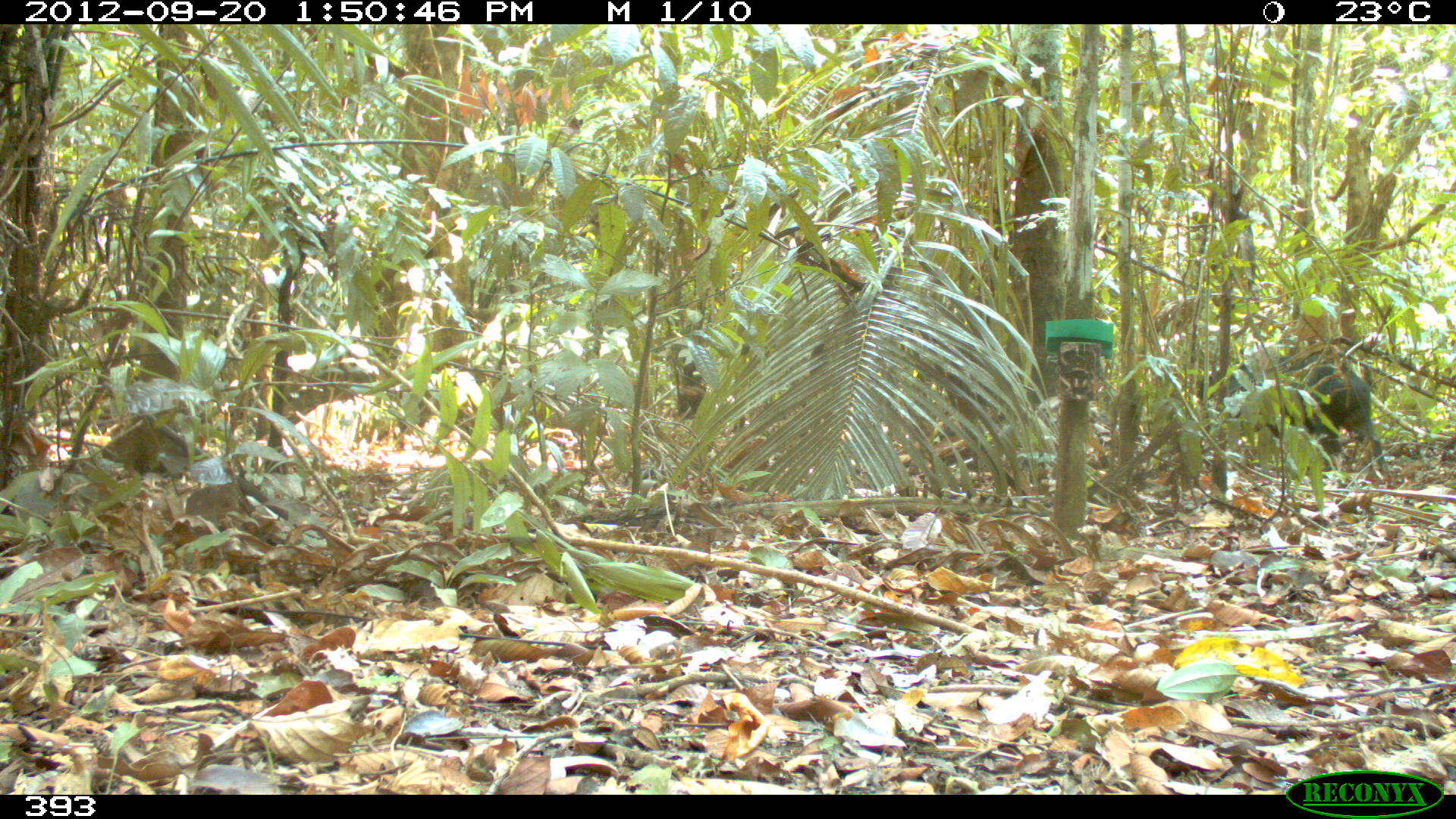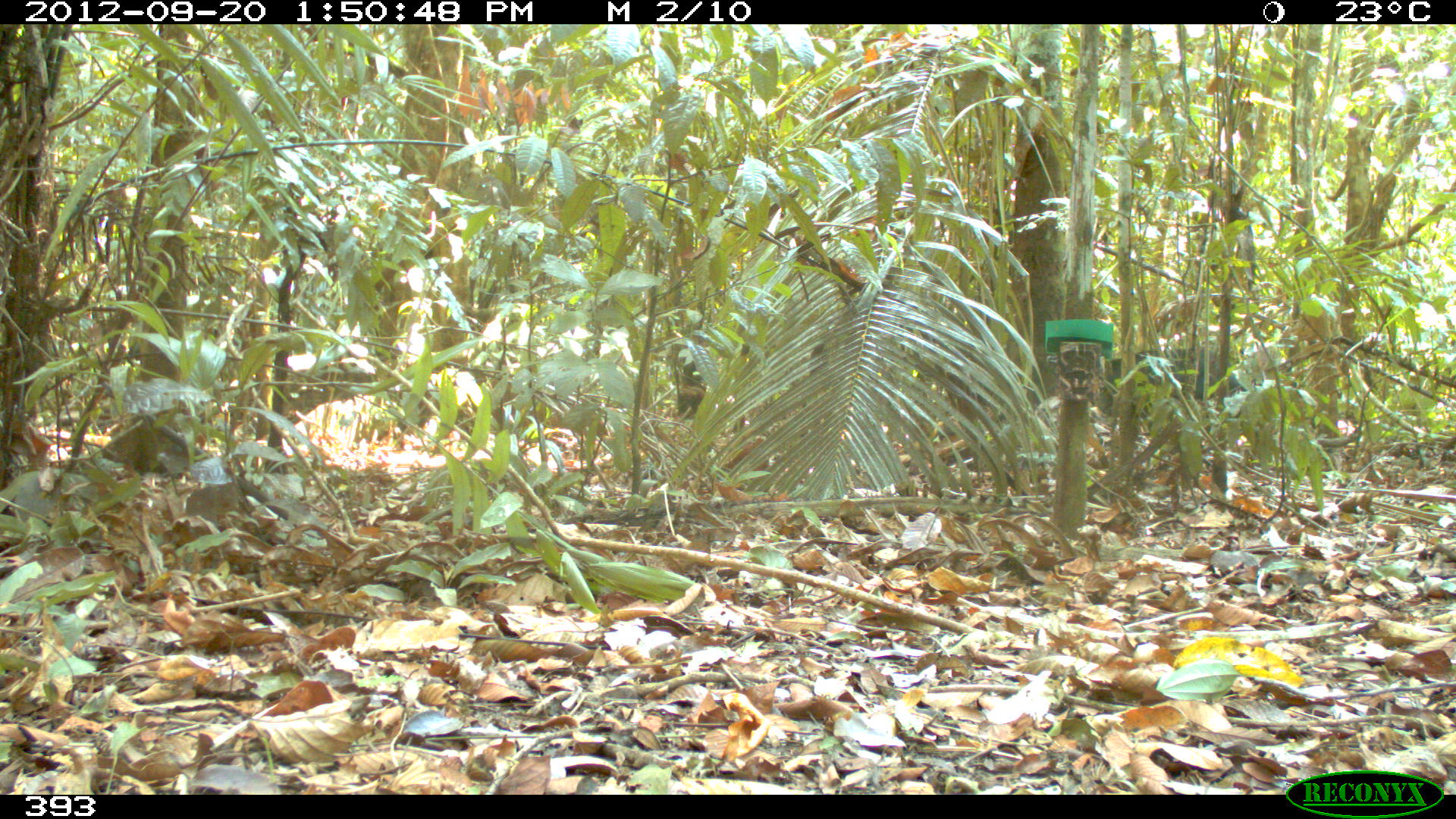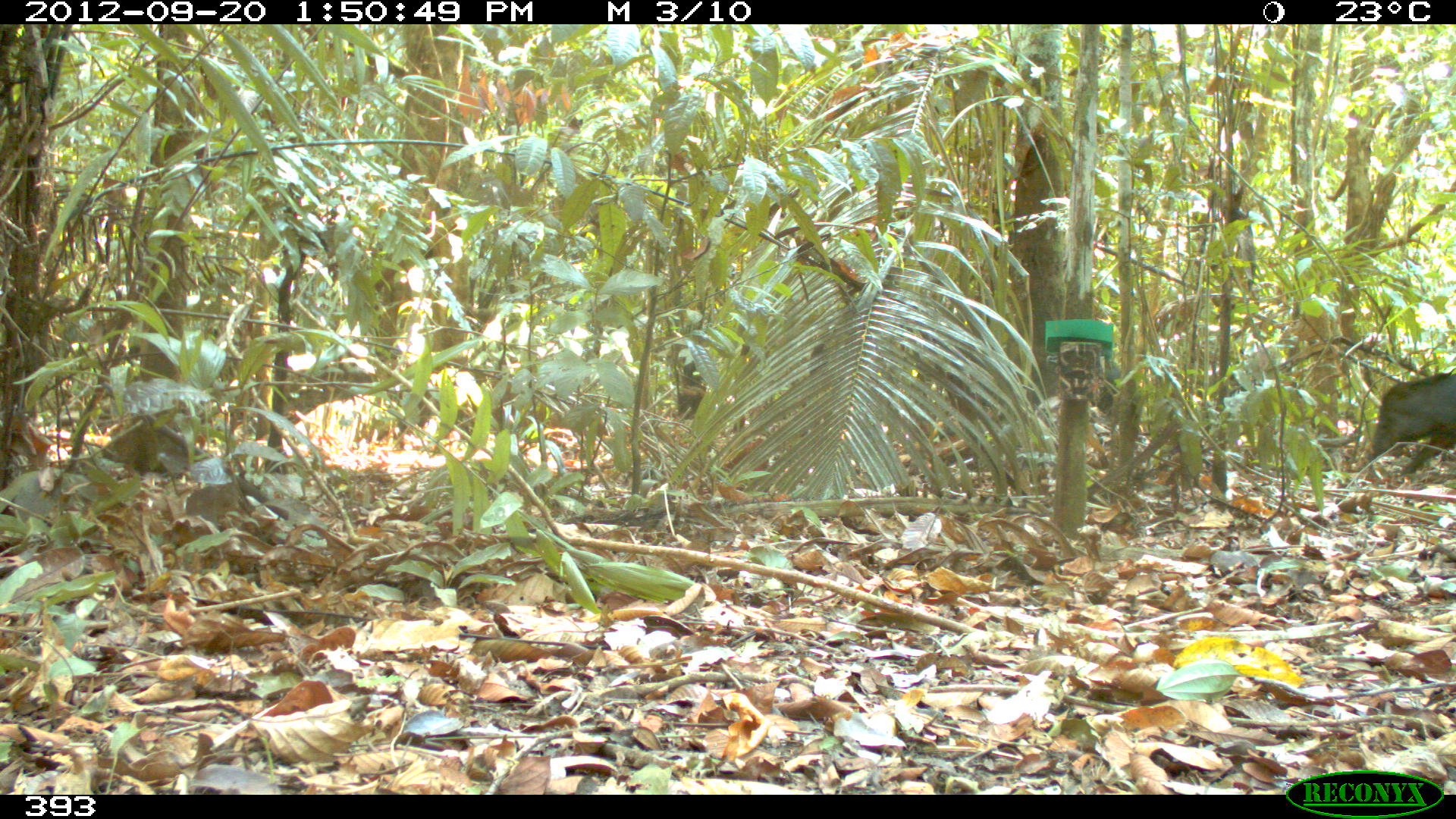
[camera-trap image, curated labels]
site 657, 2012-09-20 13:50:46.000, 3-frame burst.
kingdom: Animalia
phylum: Chordata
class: Mammalia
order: Artiodactyla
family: Tayassuidae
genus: Tayassu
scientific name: Tayassu pecari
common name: white-lipped peccary